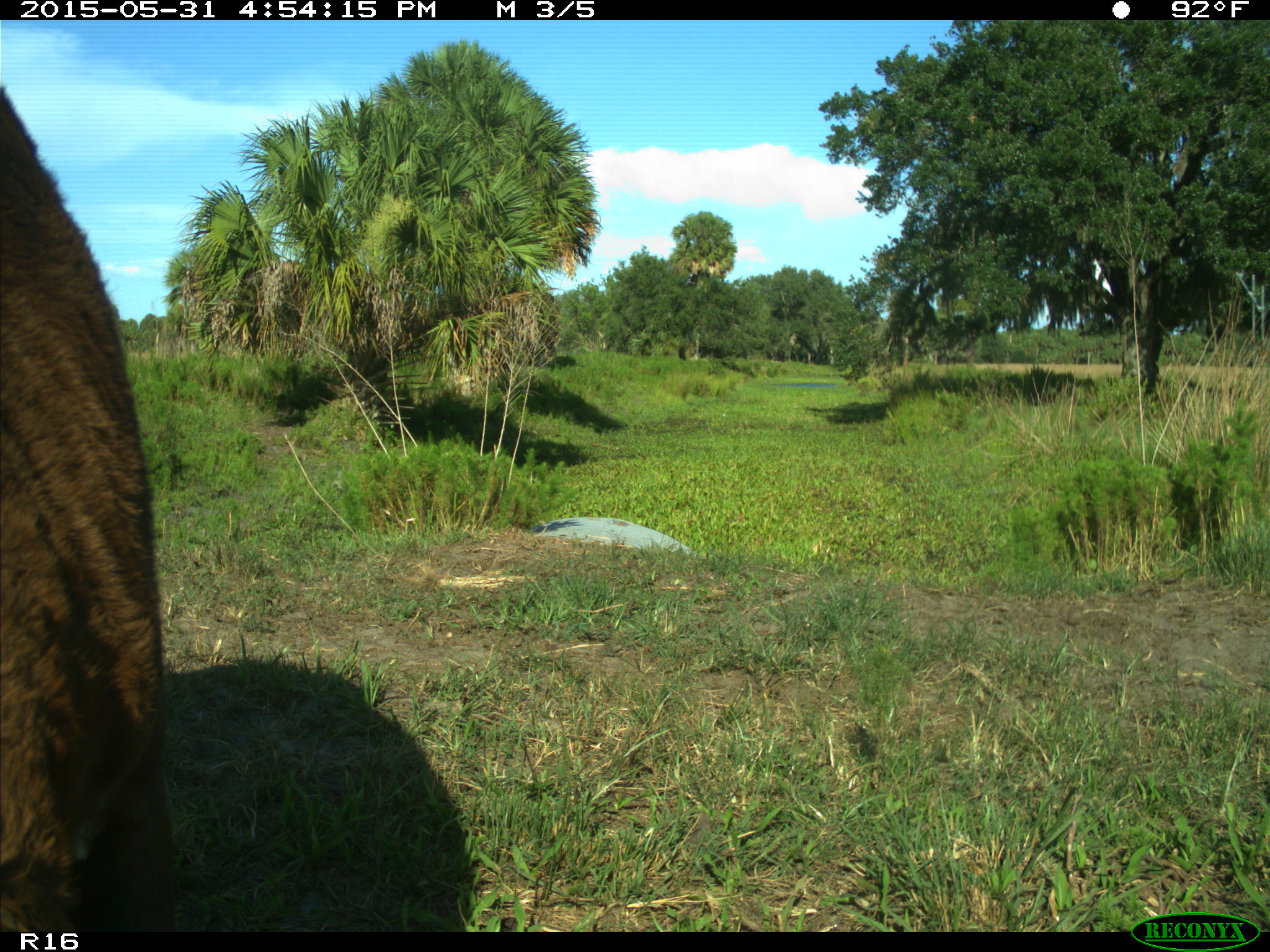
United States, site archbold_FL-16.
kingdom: Animalia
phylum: Chordata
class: Mammalia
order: Artiodactyla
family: Bovidae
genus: Bos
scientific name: Bos taurus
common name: domestic cow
Bos taurus (domestic cow).